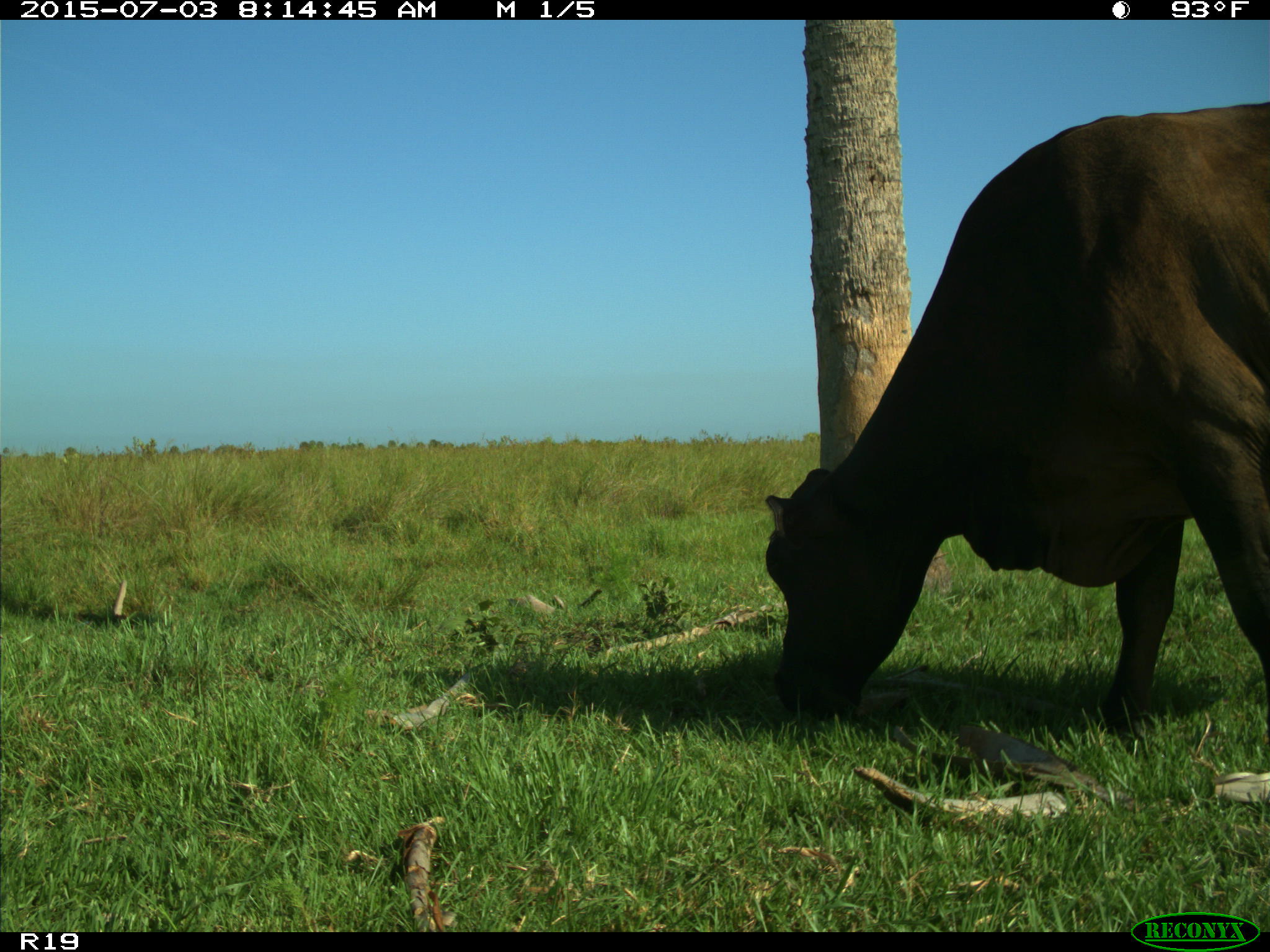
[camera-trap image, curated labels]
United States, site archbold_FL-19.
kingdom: Animalia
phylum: Chordata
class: Mammalia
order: Artiodactyla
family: Bovidae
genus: Bos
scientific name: Bos taurus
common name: domestic cow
Bos taurus (domestic cow).